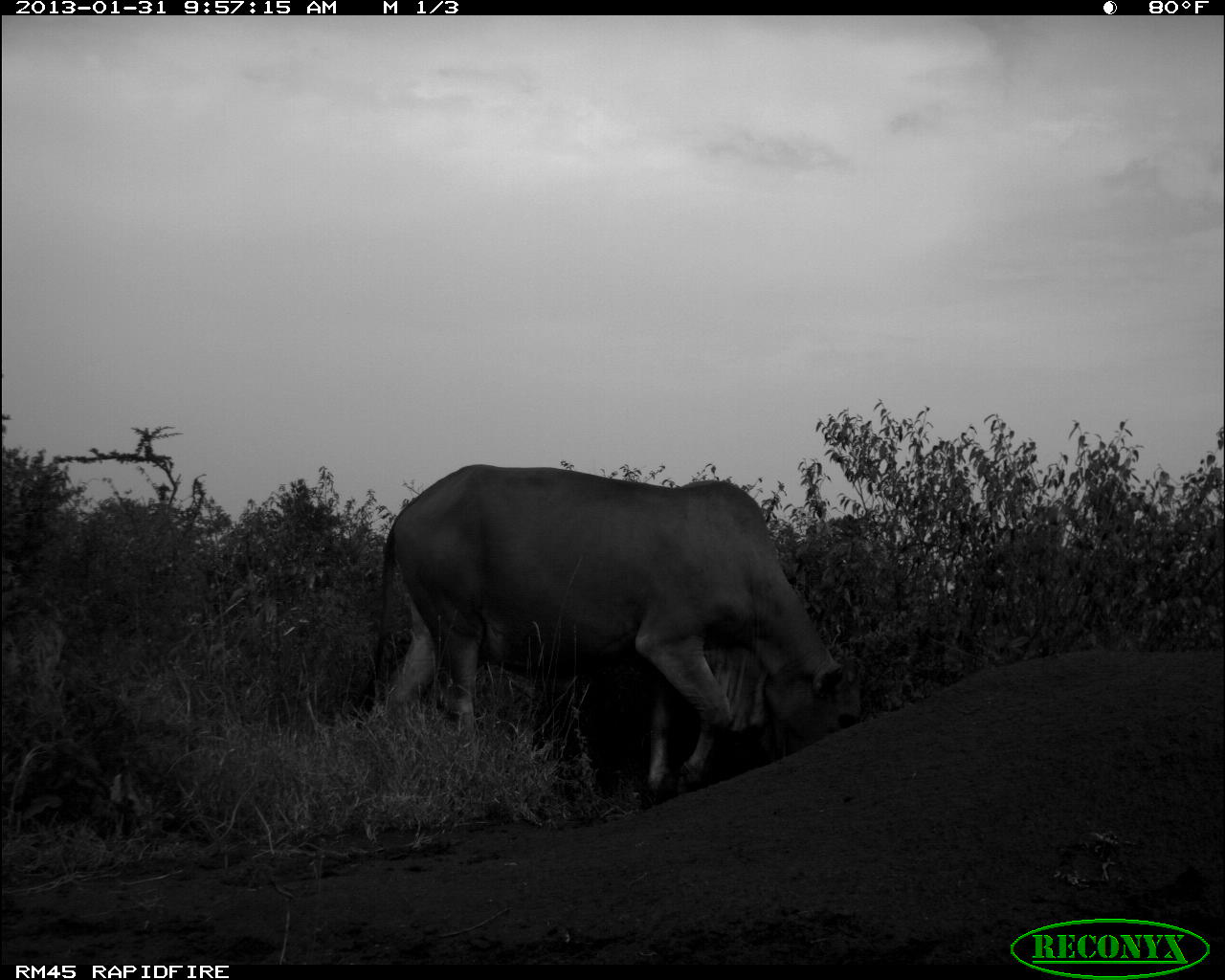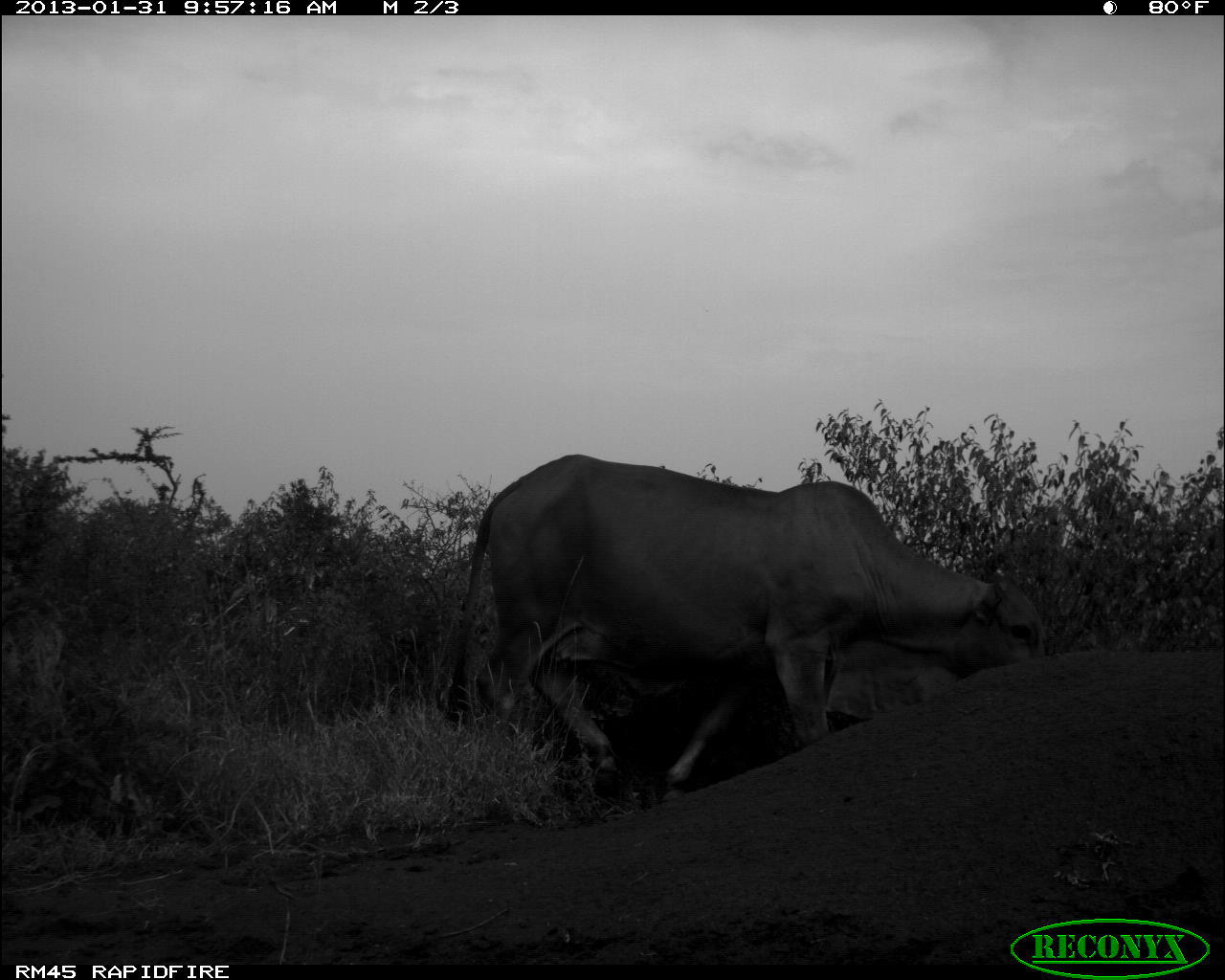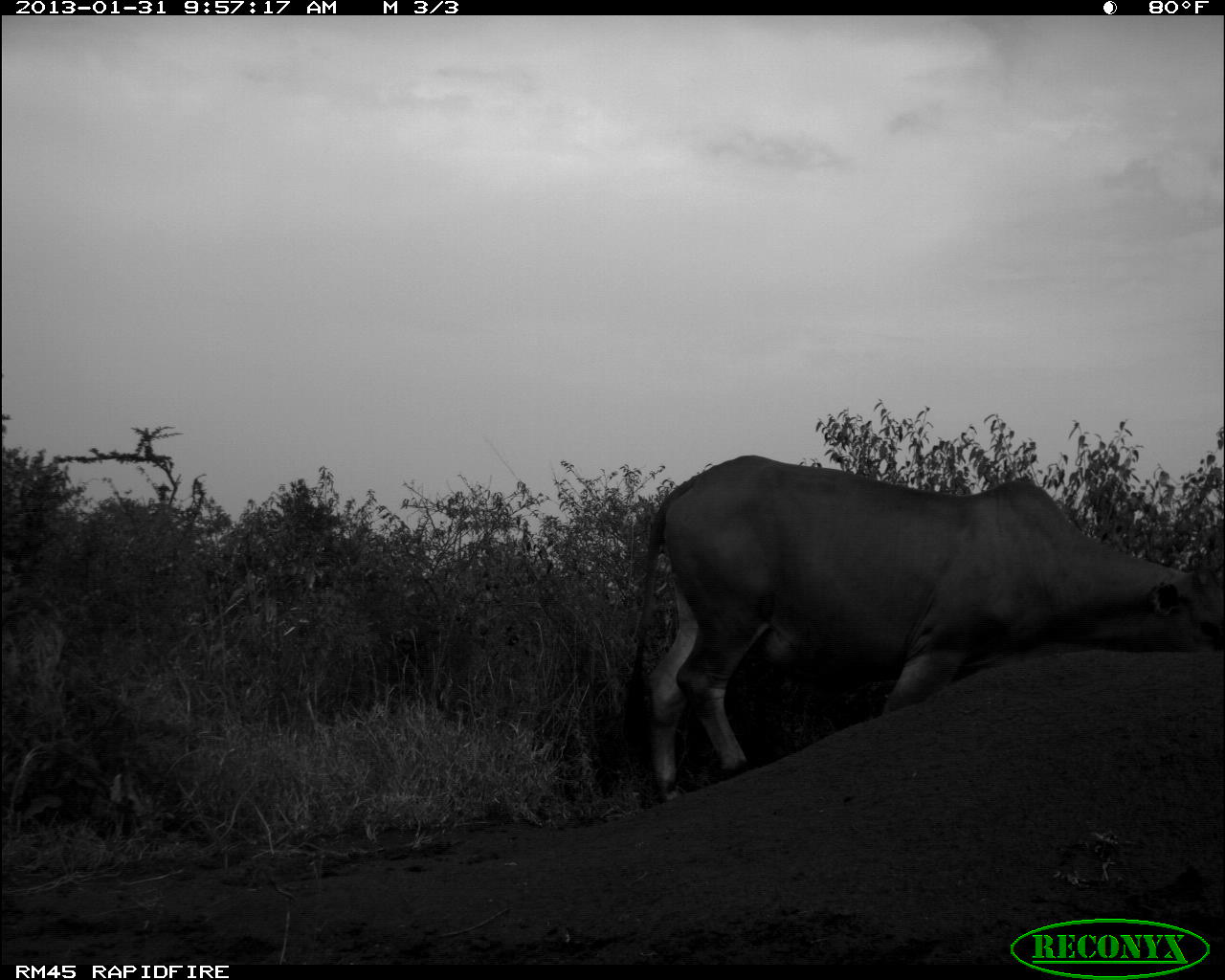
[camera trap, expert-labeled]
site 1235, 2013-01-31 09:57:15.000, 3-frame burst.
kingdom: Animalia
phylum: Chordata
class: Mammalia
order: Artiodactyla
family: Bovidae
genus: Bos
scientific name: Bos taurus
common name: domestic cattle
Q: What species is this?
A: Bos taurus (domestic cattle).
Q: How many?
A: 1.